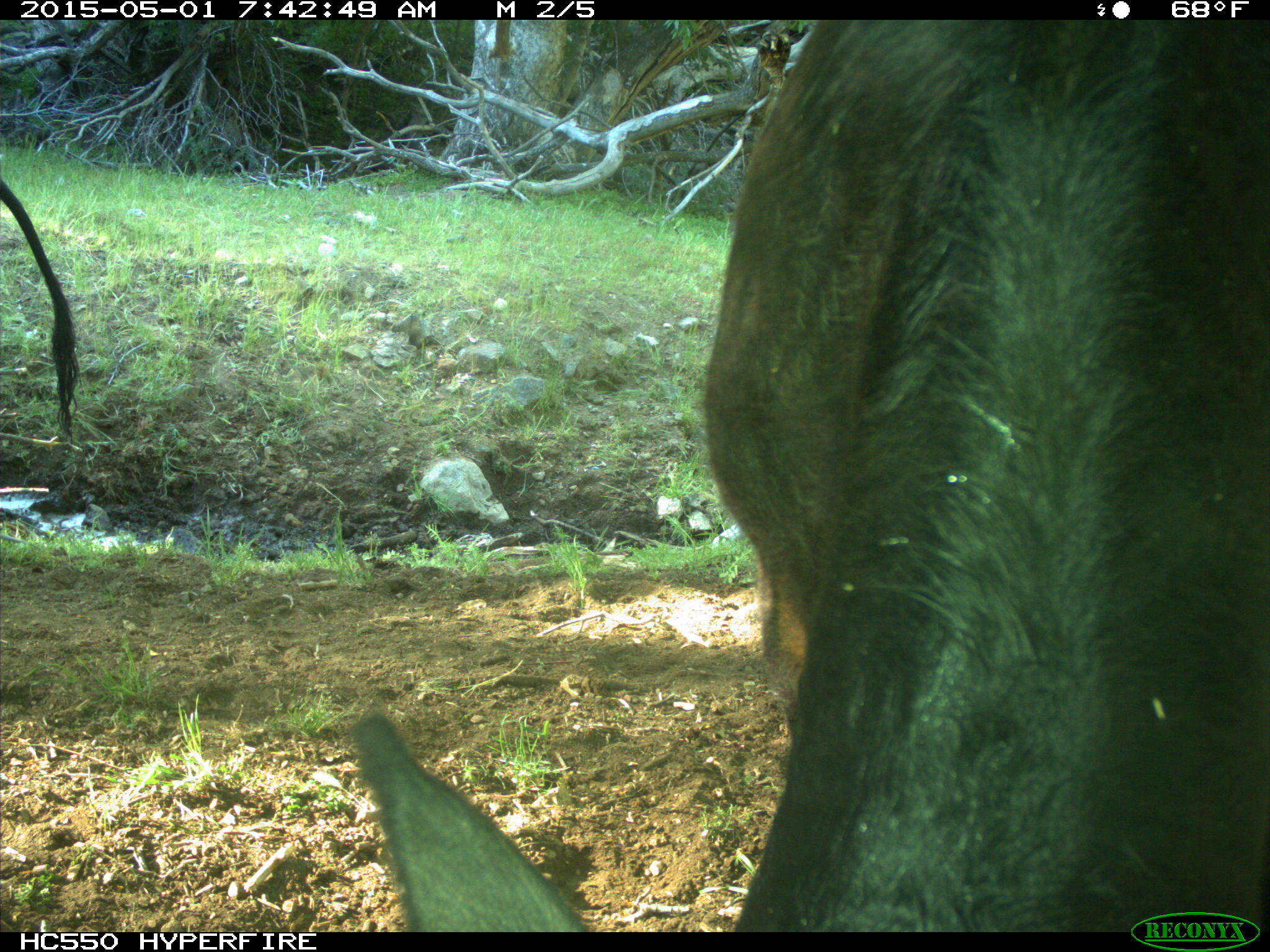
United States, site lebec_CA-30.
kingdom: Animalia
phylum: Chordata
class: Mammalia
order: Artiodactyla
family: Bovidae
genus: Bos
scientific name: Bos taurus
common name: domestic cow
Bos taurus (domestic cow).